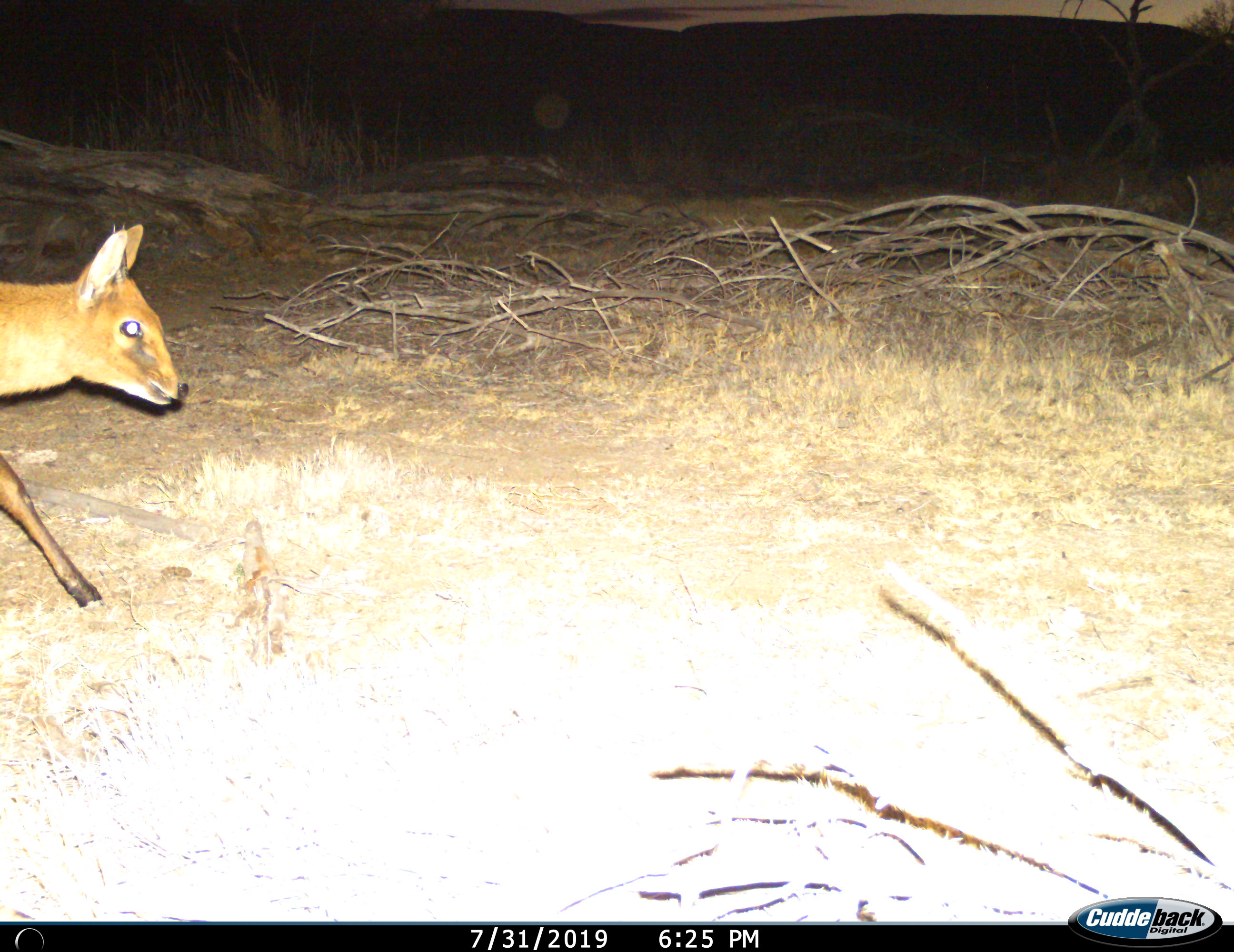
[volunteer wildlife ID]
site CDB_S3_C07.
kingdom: Animalia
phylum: Chordata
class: Mammalia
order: Artiodactyla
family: Bovidae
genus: Sylvicapra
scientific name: Sylvicapra grimmia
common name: common duiker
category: duikercommongrey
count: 1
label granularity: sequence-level